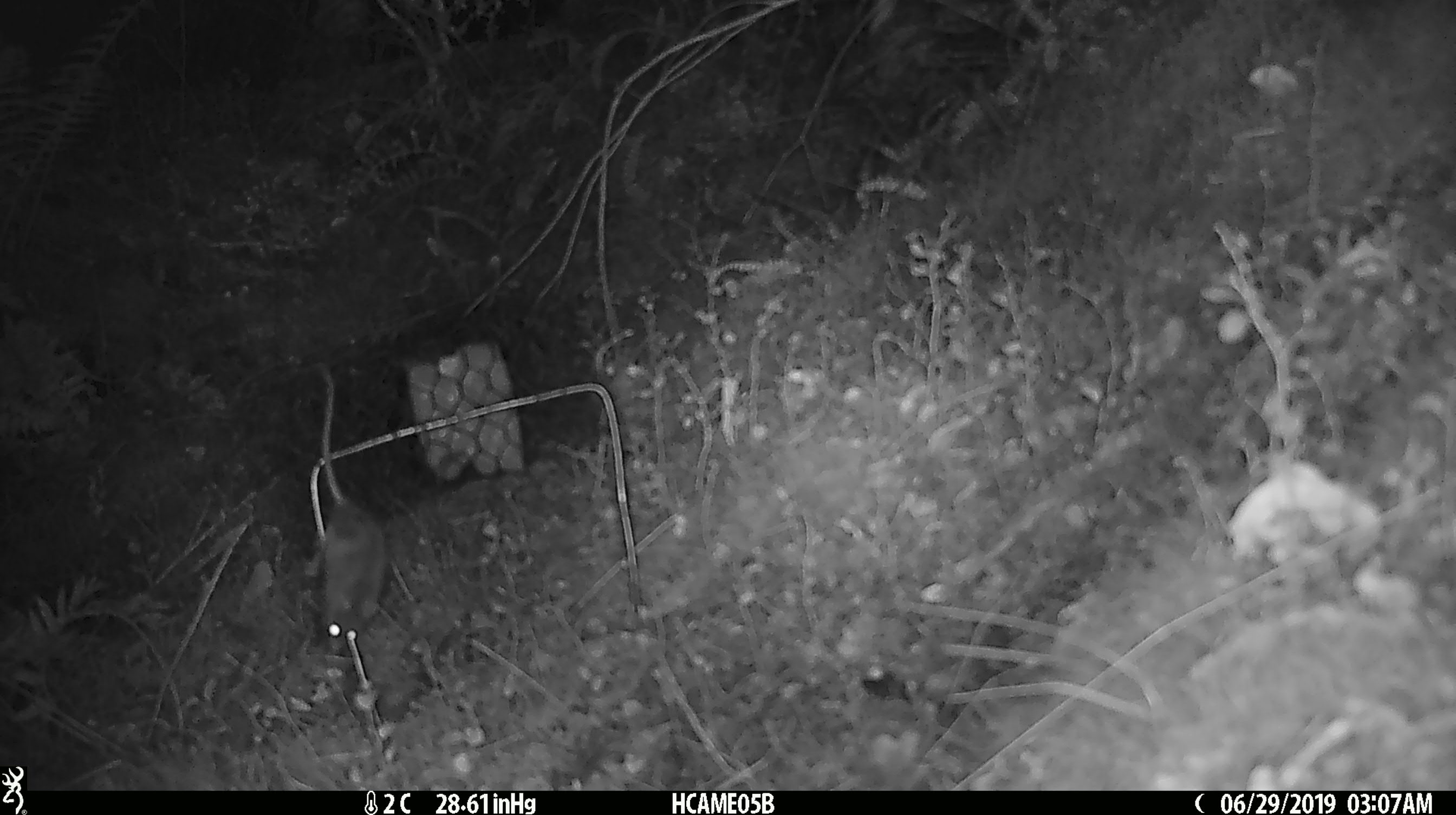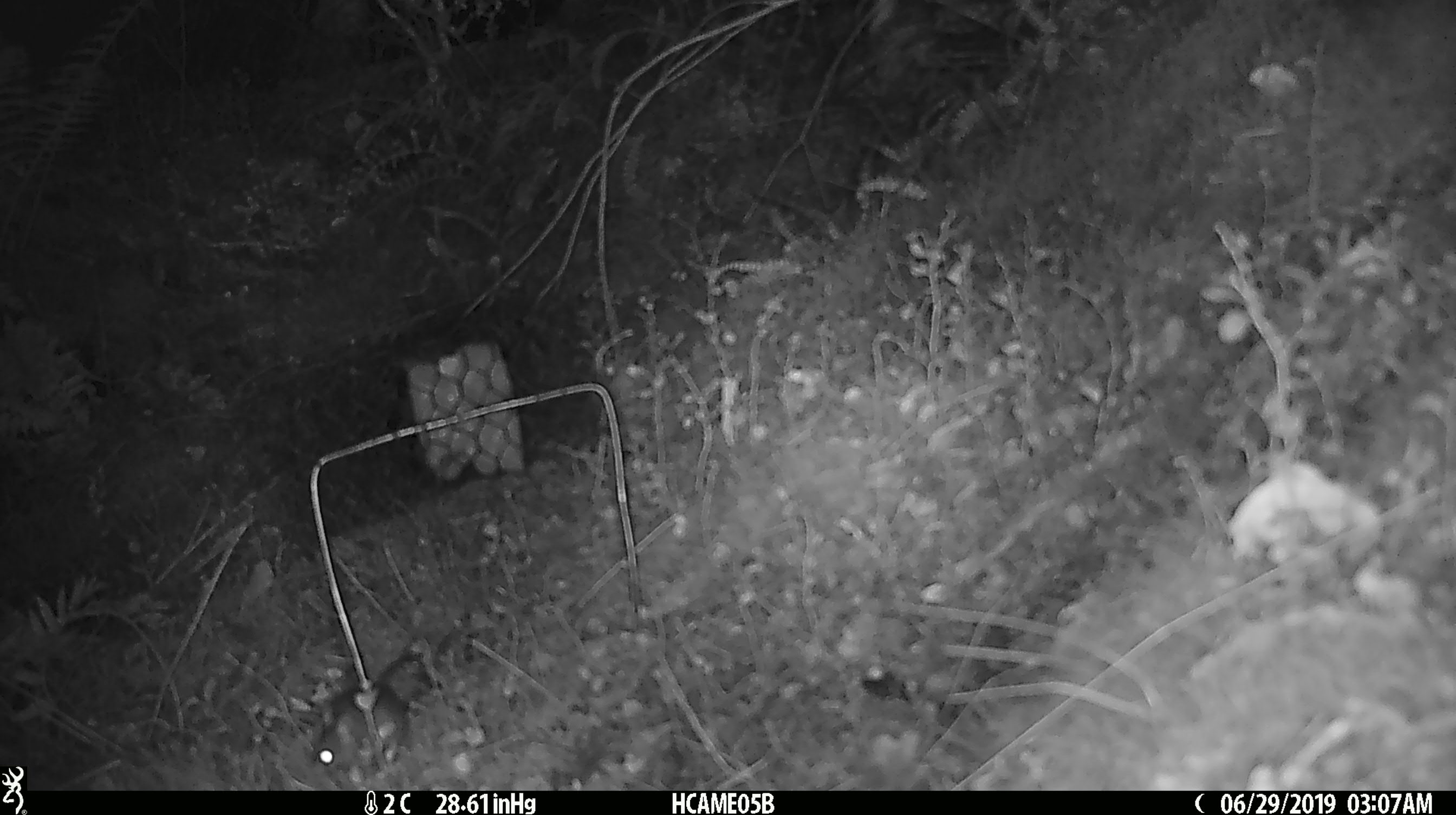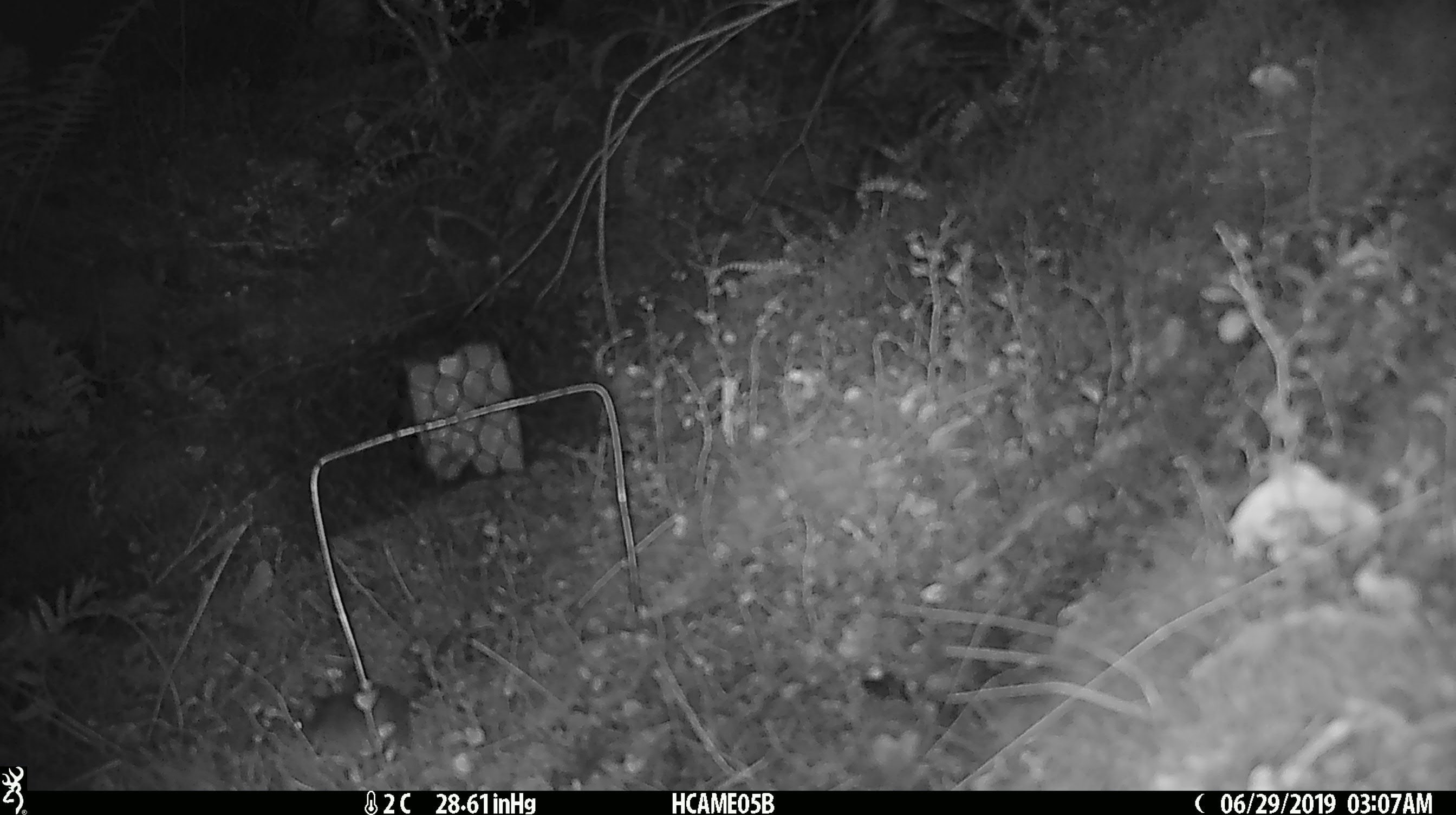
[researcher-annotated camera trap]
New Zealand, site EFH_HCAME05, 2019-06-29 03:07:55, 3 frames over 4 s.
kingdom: Animalia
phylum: Chordata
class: Mammalia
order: Rodentia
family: Muridae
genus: Mus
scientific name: Mus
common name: mouse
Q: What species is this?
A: Mouse (Mus).